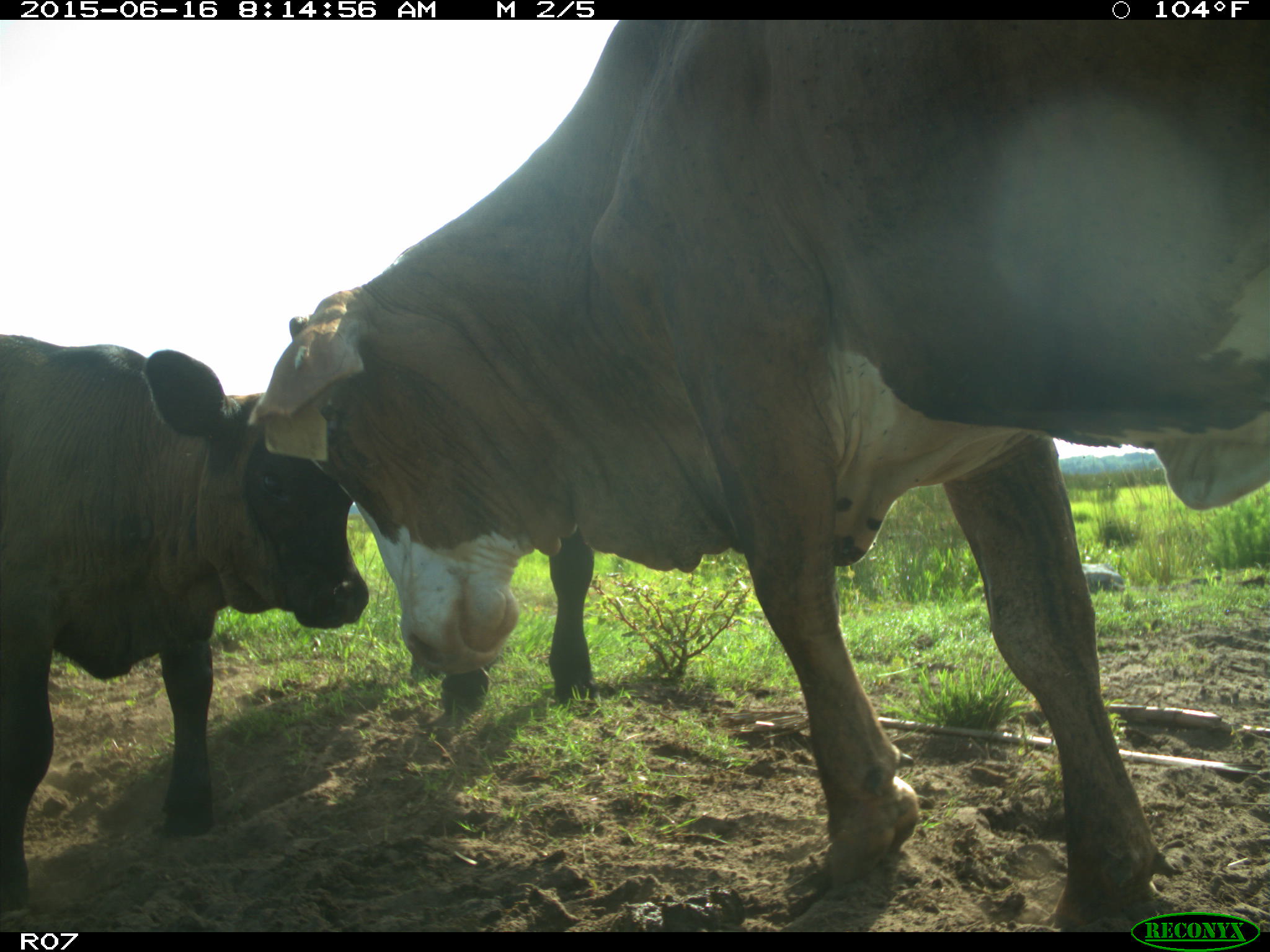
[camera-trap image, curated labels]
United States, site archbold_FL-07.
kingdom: Animalia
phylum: Chordata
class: Mammalia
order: Artiodactyla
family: Bovidae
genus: Bos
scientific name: Bos taurus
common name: domestic cow